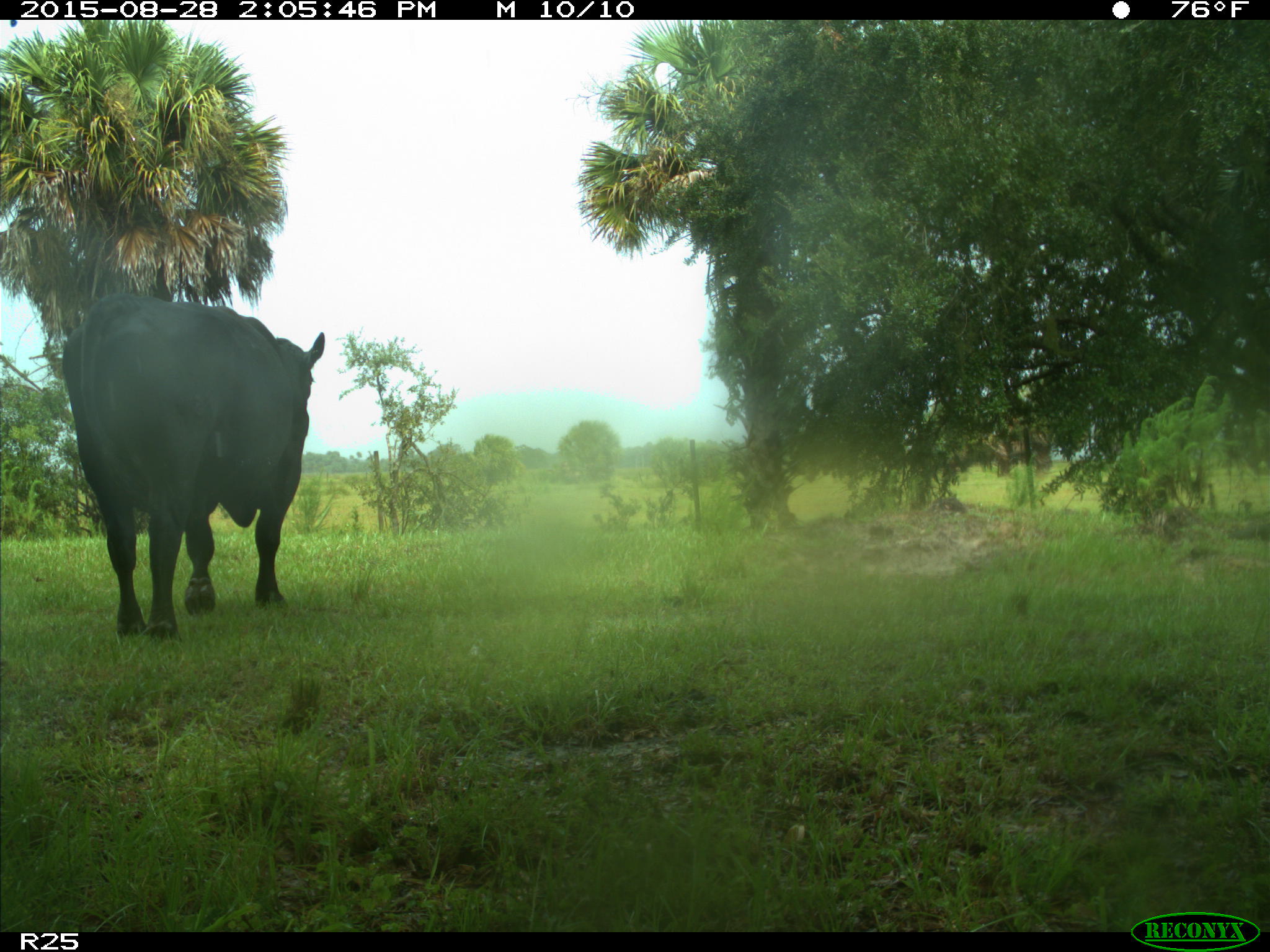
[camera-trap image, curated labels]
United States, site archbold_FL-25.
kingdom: Animalia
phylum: Chordata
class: Mammalia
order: Artiodactyla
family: Bovidae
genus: Bos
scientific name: Bos taurus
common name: domestic cow